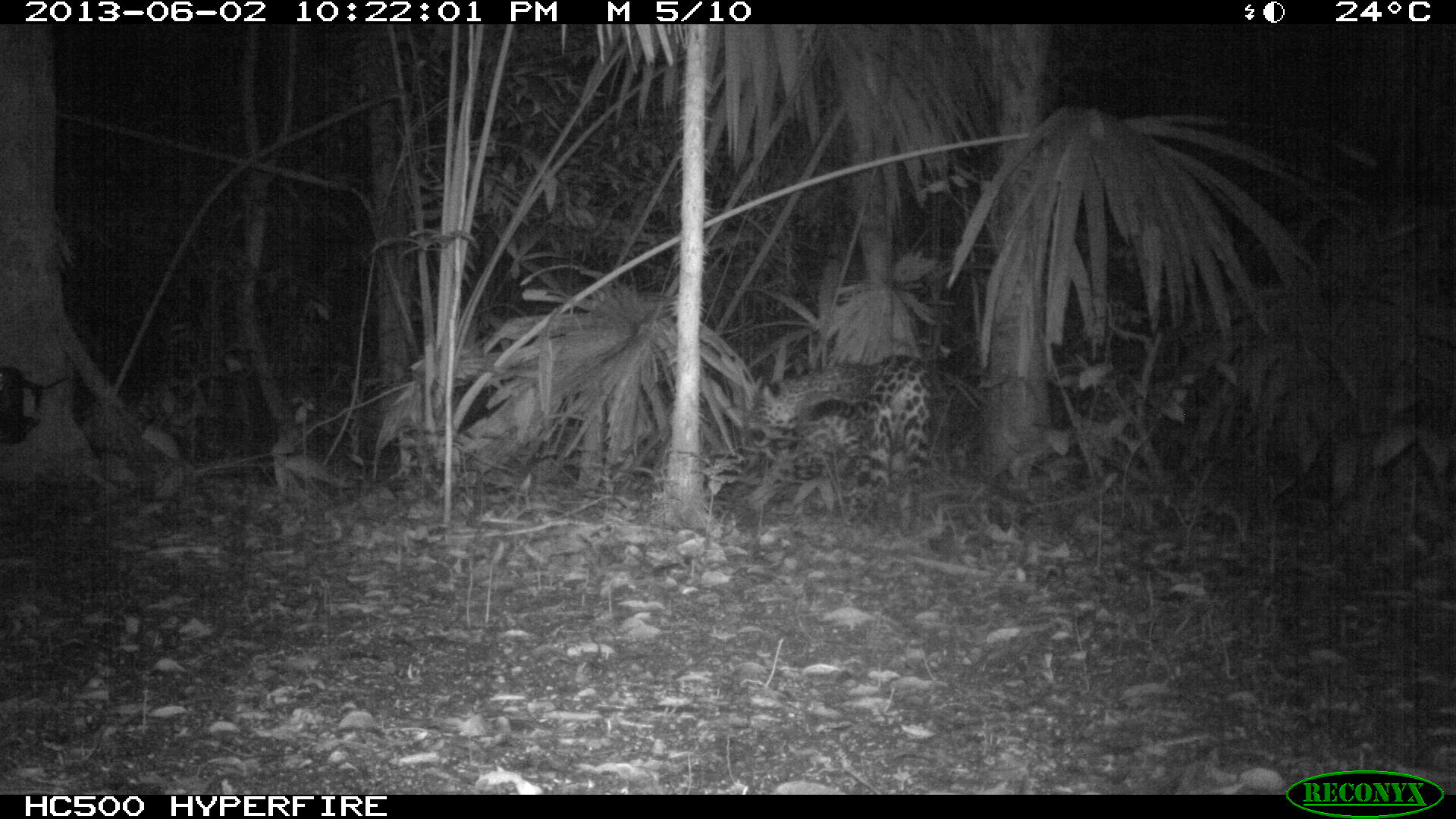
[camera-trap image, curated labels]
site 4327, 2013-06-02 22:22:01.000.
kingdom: Animalia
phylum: Chordata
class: Mammalia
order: Carnivora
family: Felidae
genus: Panthera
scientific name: Panthera onca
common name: jaguar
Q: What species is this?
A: Panthera onca (jaguar).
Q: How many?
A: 1.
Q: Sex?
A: Male.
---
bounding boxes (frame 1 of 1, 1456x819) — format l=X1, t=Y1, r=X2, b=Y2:
panthera onca: l=744, t=354, r=933, b=525